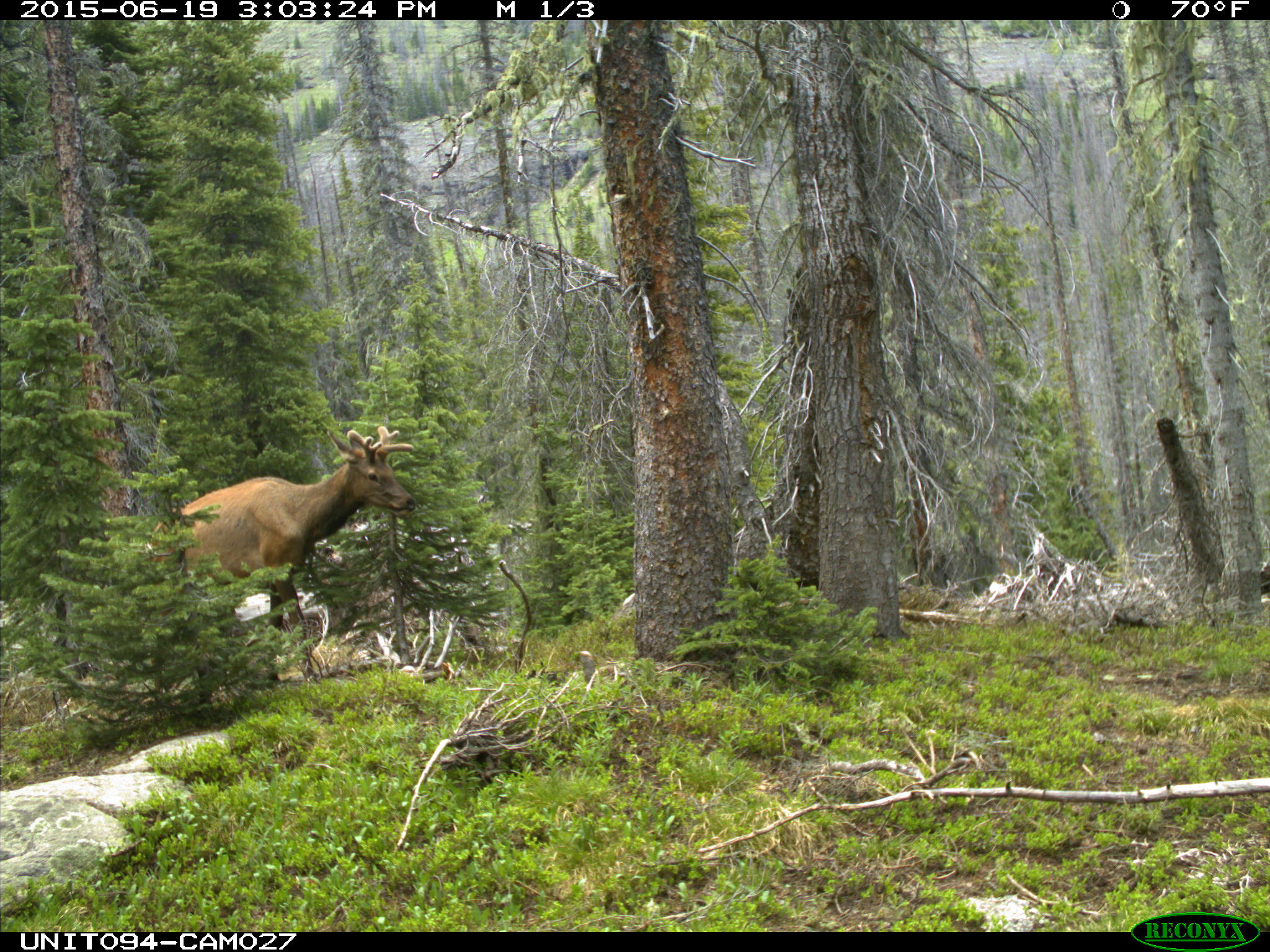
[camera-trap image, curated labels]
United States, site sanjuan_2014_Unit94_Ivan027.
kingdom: Animalia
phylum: Chordata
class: Mammalia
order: Artiodactyla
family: Cervidae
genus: Cervus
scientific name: Cervus elaphus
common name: red deer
Cervus elaphus (red deer).